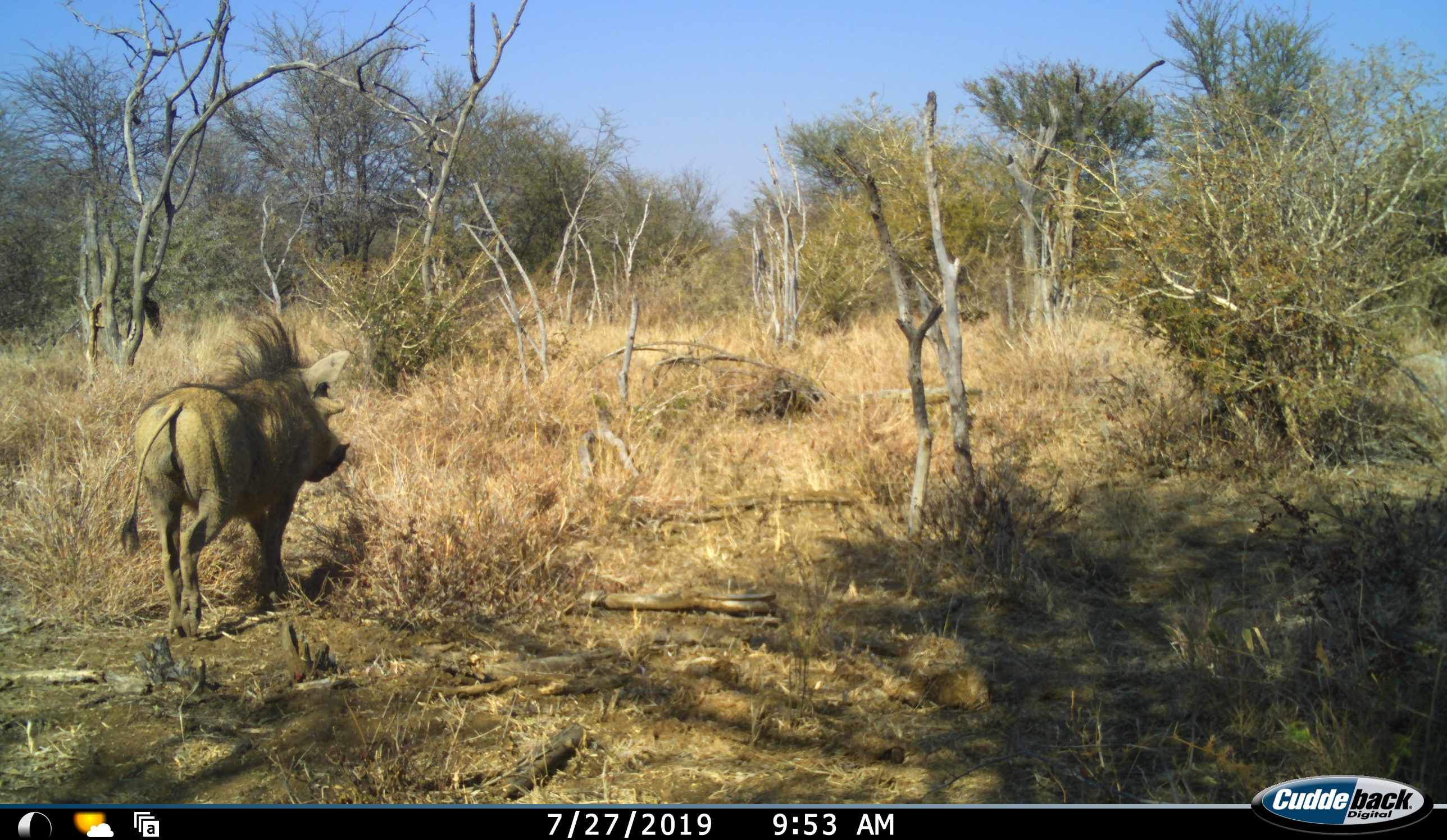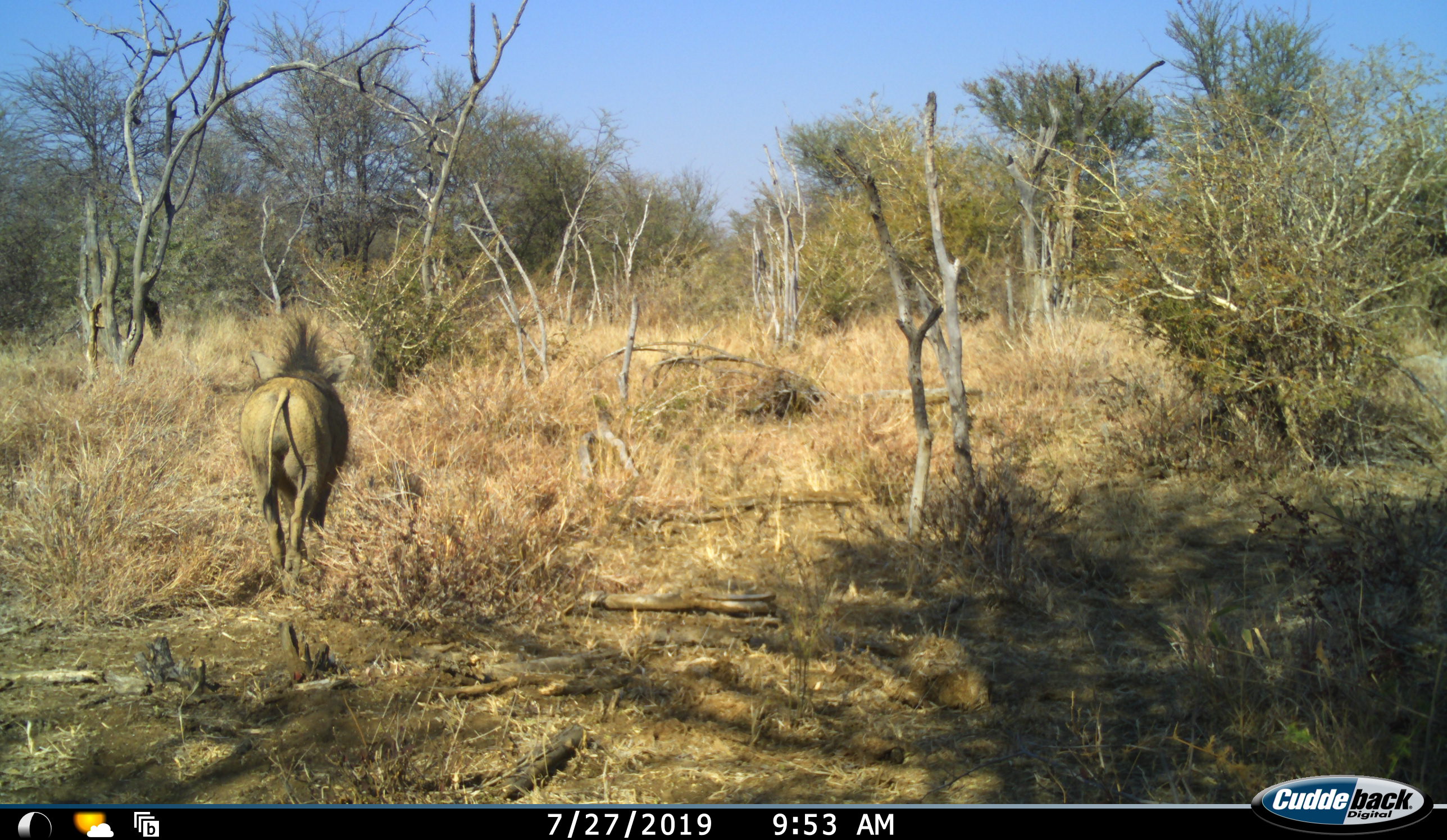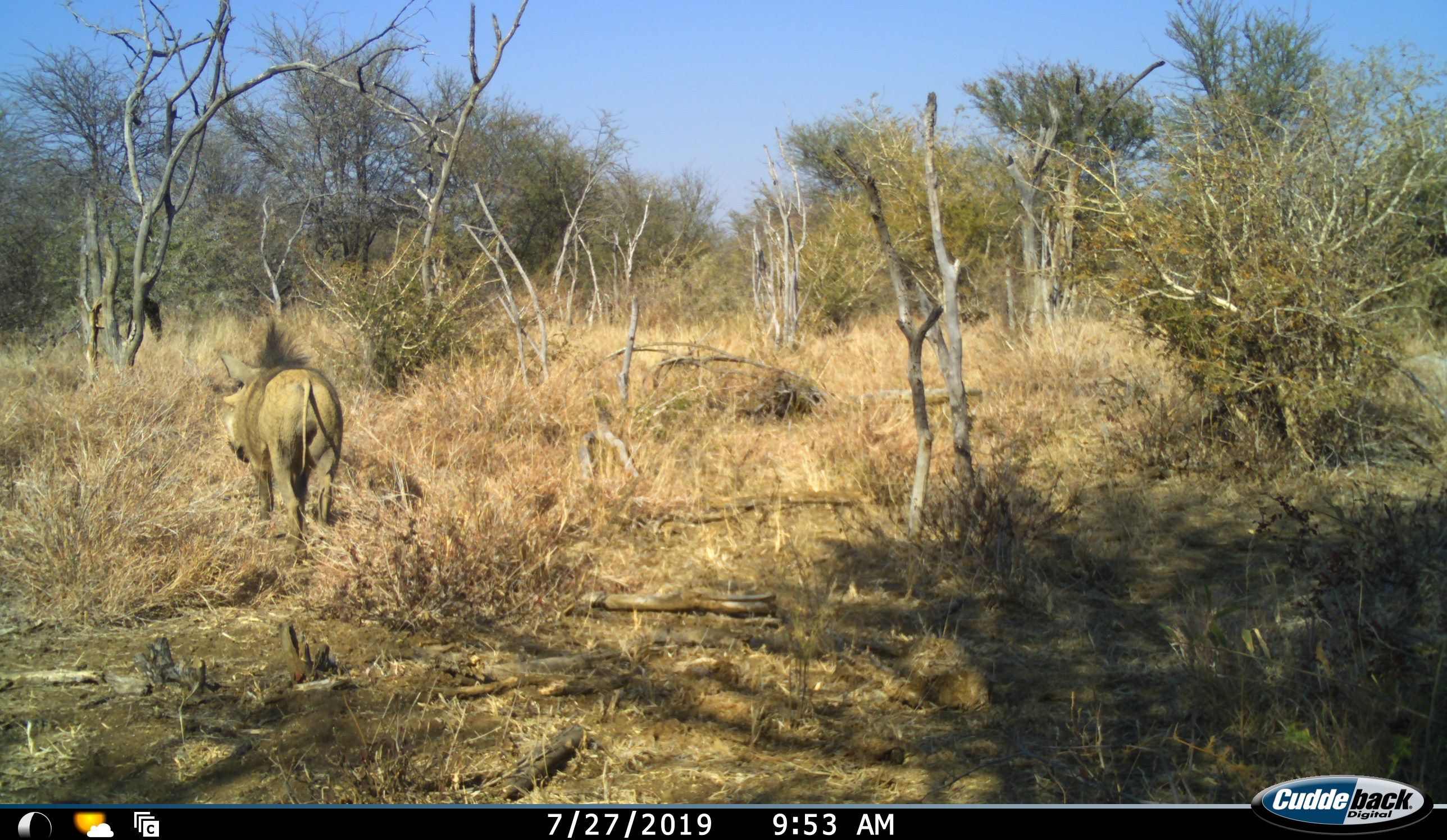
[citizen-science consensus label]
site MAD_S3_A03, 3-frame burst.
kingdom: Animalia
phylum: Chordata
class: Mammalia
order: Artiodactyla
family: Suidae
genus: Phacochoerus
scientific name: Phacochoerus africanus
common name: warthog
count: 1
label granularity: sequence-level